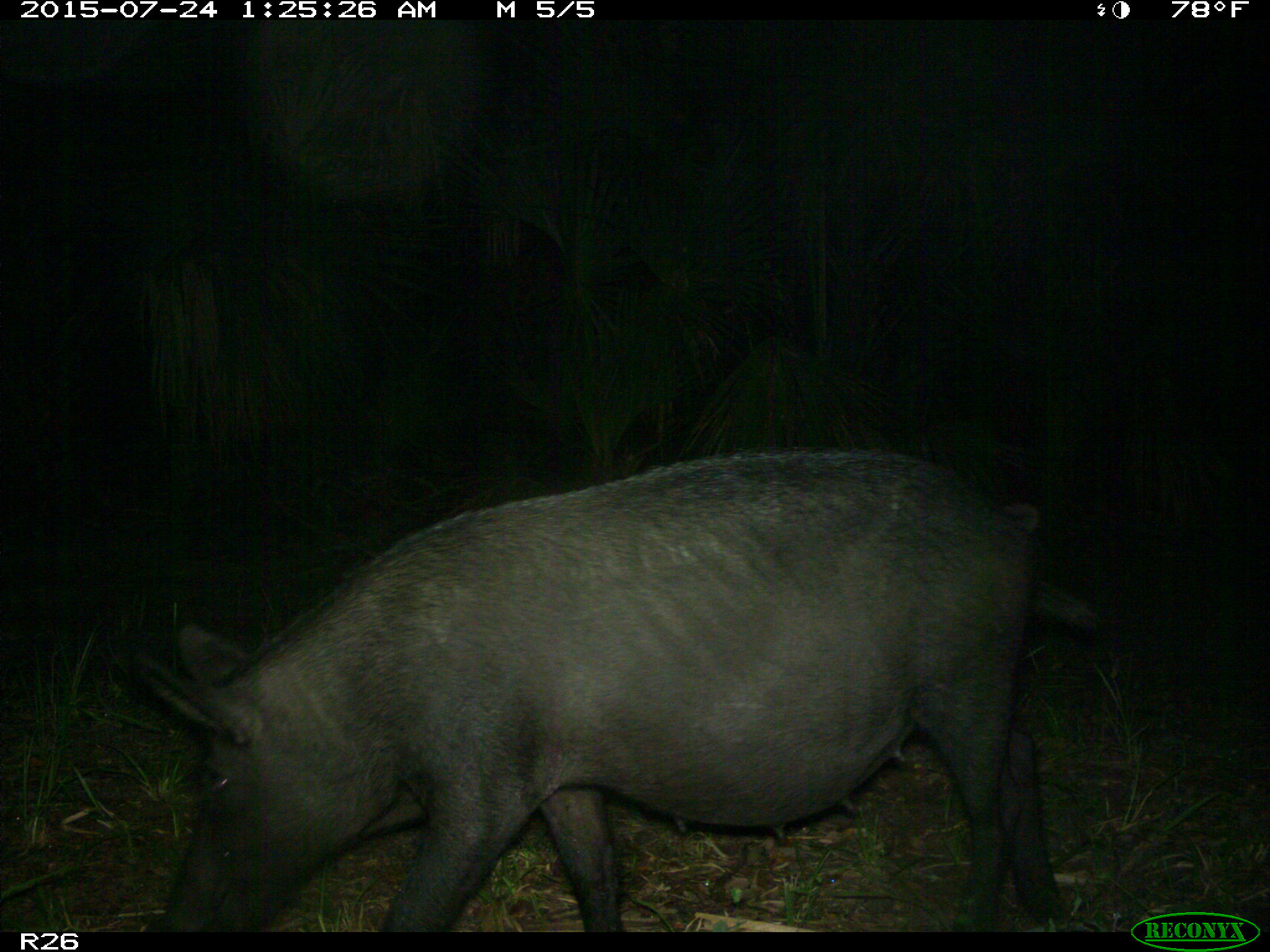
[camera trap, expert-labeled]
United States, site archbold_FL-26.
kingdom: Animalia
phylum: Chordata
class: Mammalia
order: Artiodactyla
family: Suidae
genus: Sus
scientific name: Sus scrofa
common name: wild boar